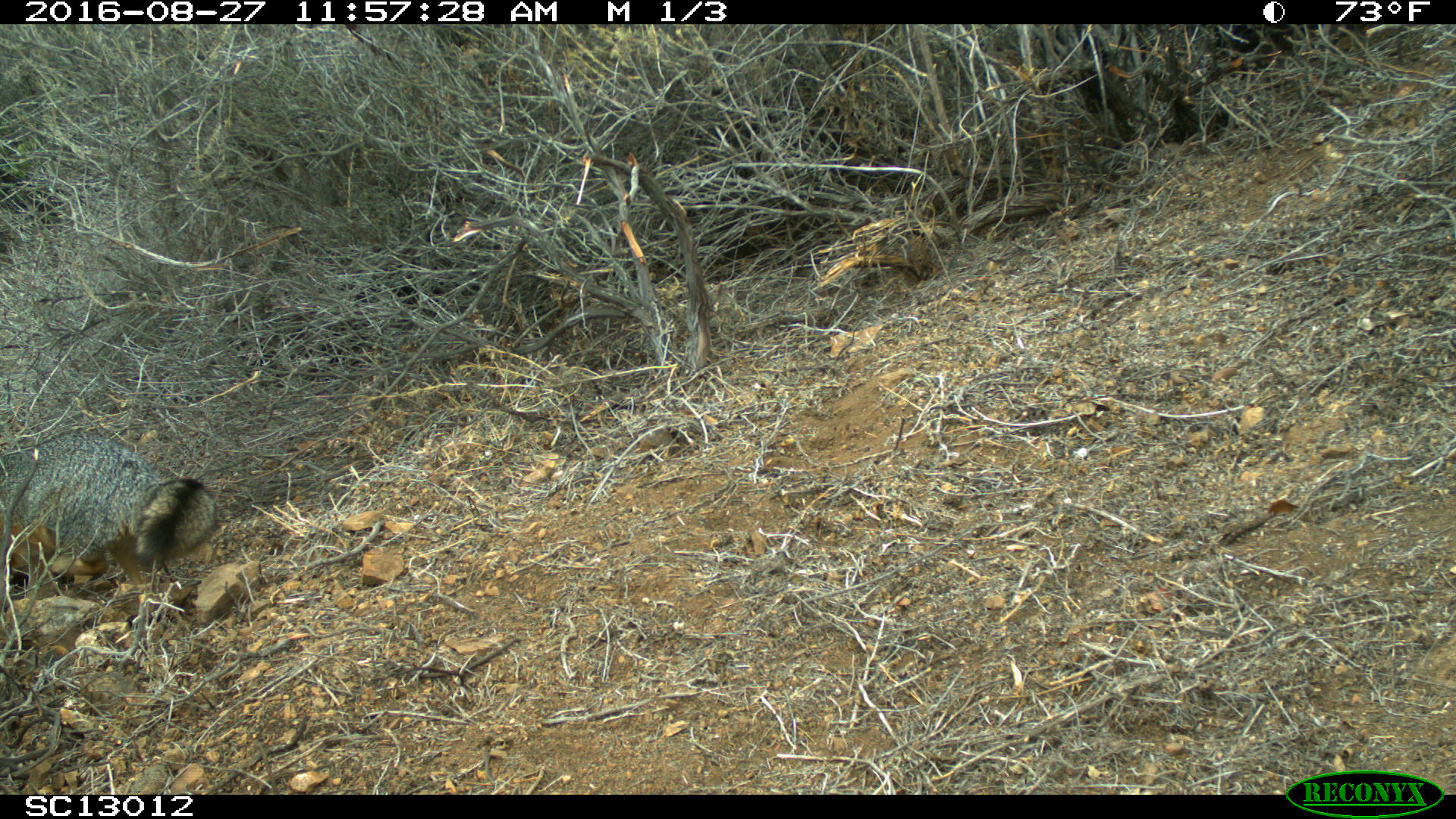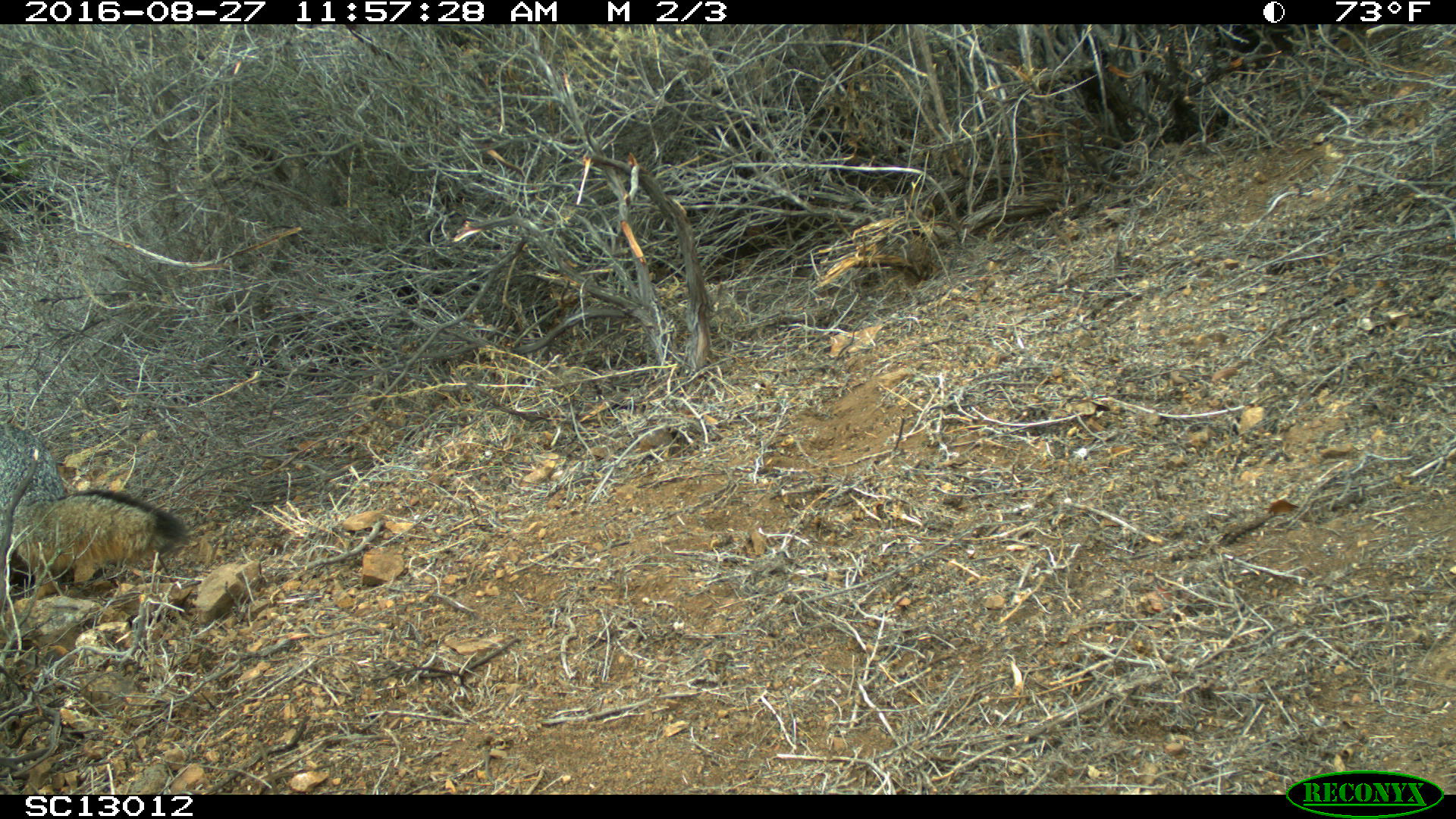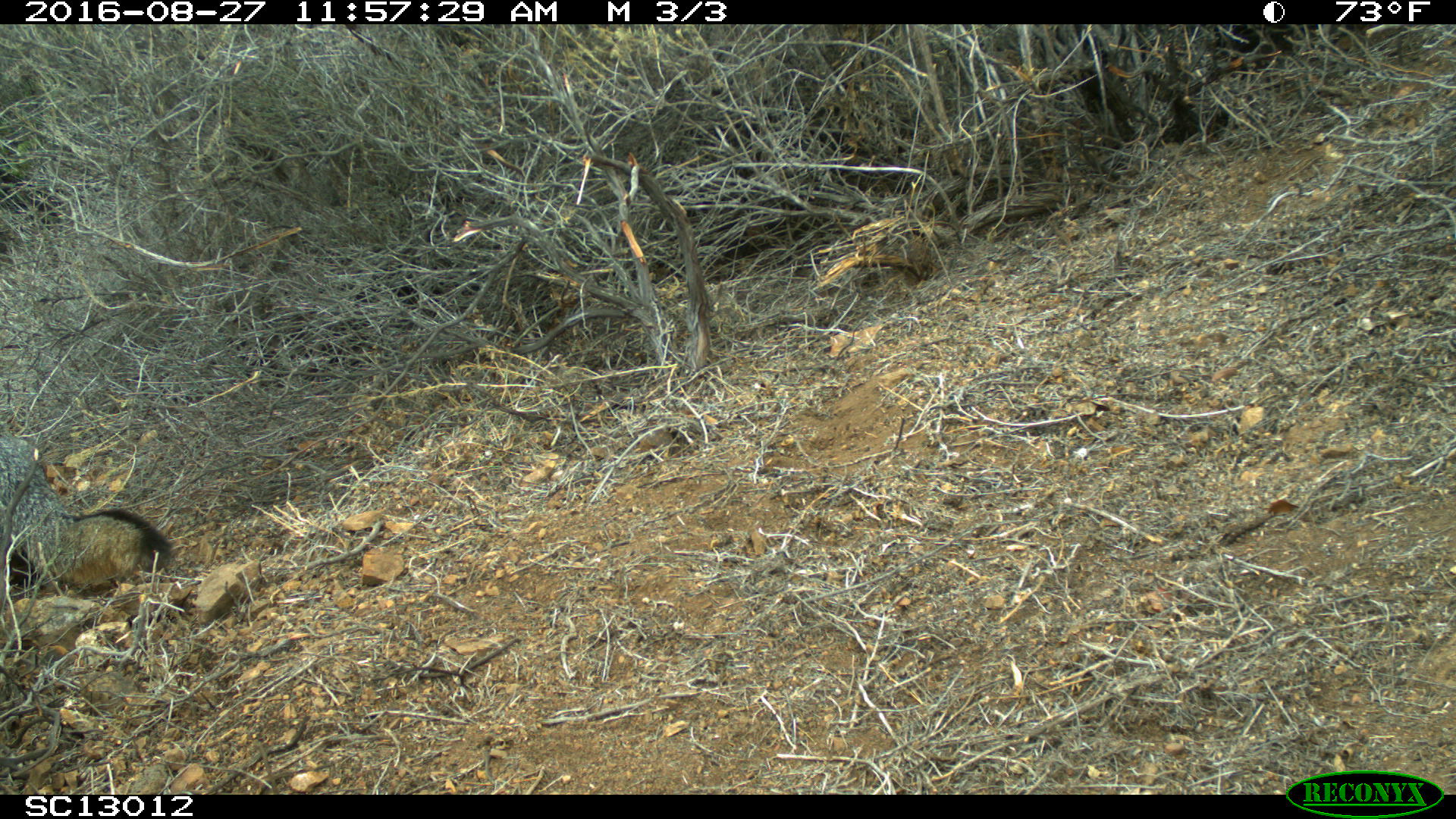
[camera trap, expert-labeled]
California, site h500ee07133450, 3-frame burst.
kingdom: Animalia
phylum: Chordata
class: Mammalia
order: Carnivora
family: Canidae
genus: Urocyon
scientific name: Urocyon littoralis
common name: island fox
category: fox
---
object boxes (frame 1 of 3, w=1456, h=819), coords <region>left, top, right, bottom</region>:
fox: <region>0, 428, 217, 588</region>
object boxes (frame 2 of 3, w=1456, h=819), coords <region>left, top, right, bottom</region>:
fox: <region>0, 423, 185, 601</region>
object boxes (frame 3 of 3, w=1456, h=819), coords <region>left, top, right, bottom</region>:
fox: <region>0, 432, 170, 582</region>